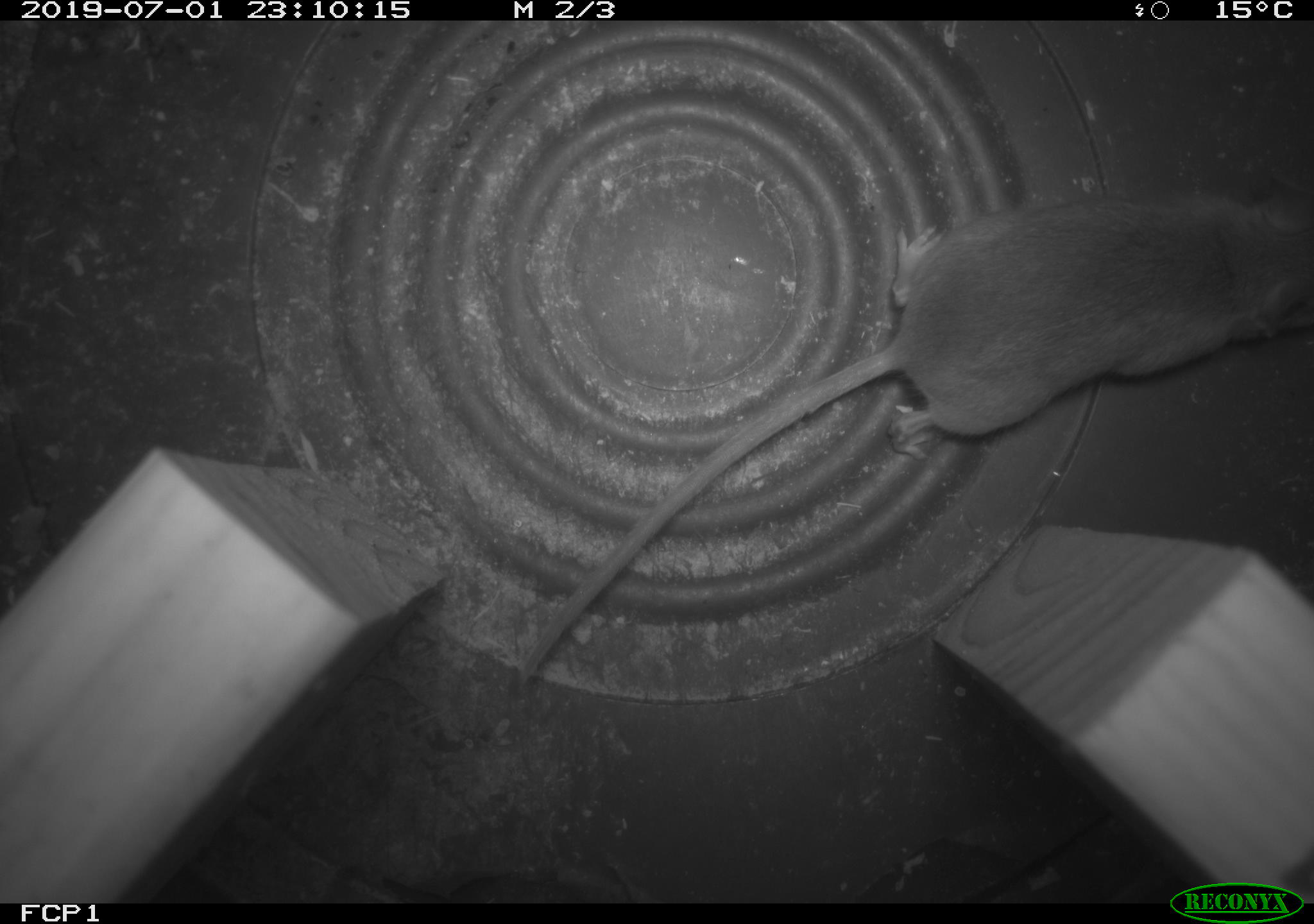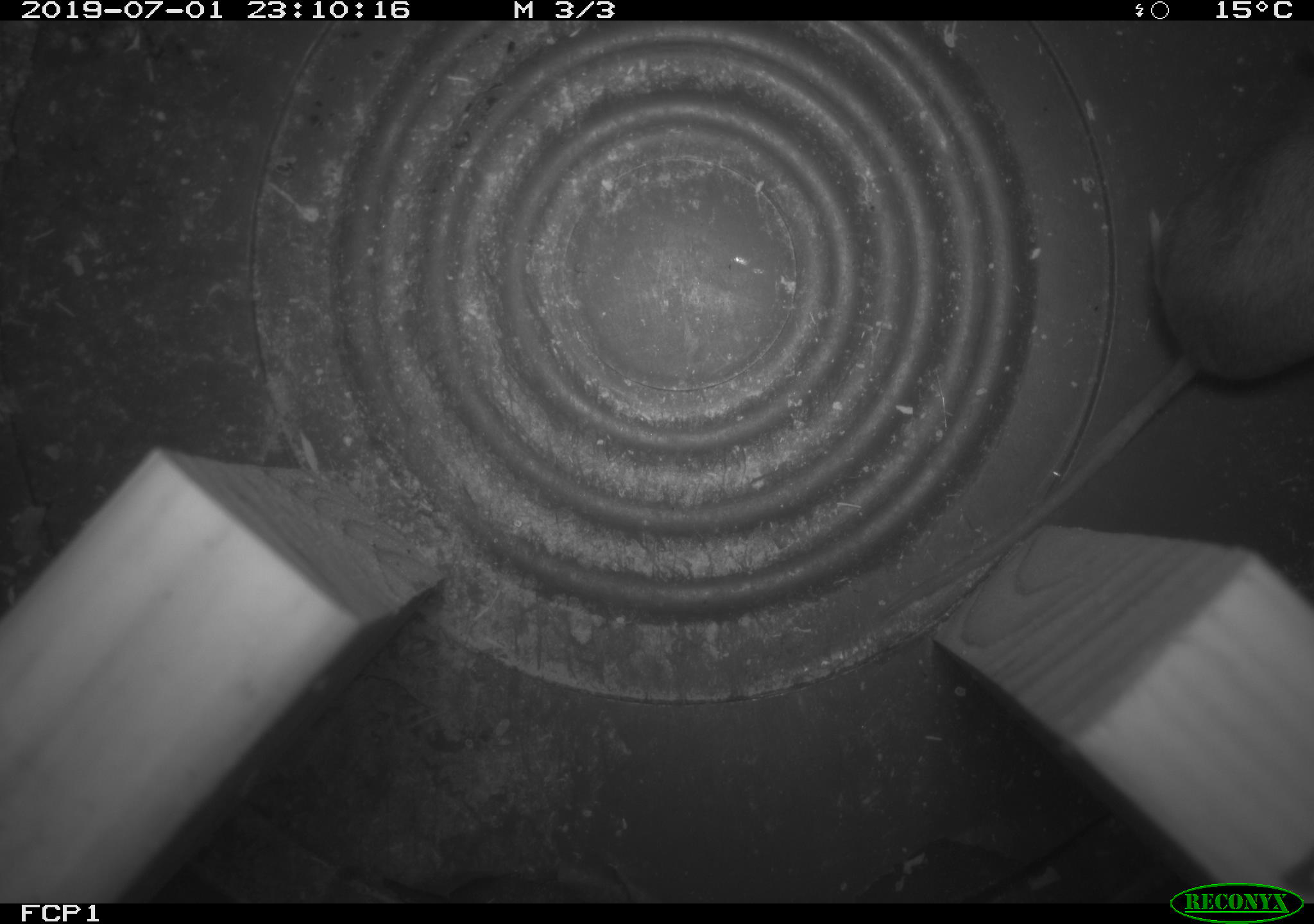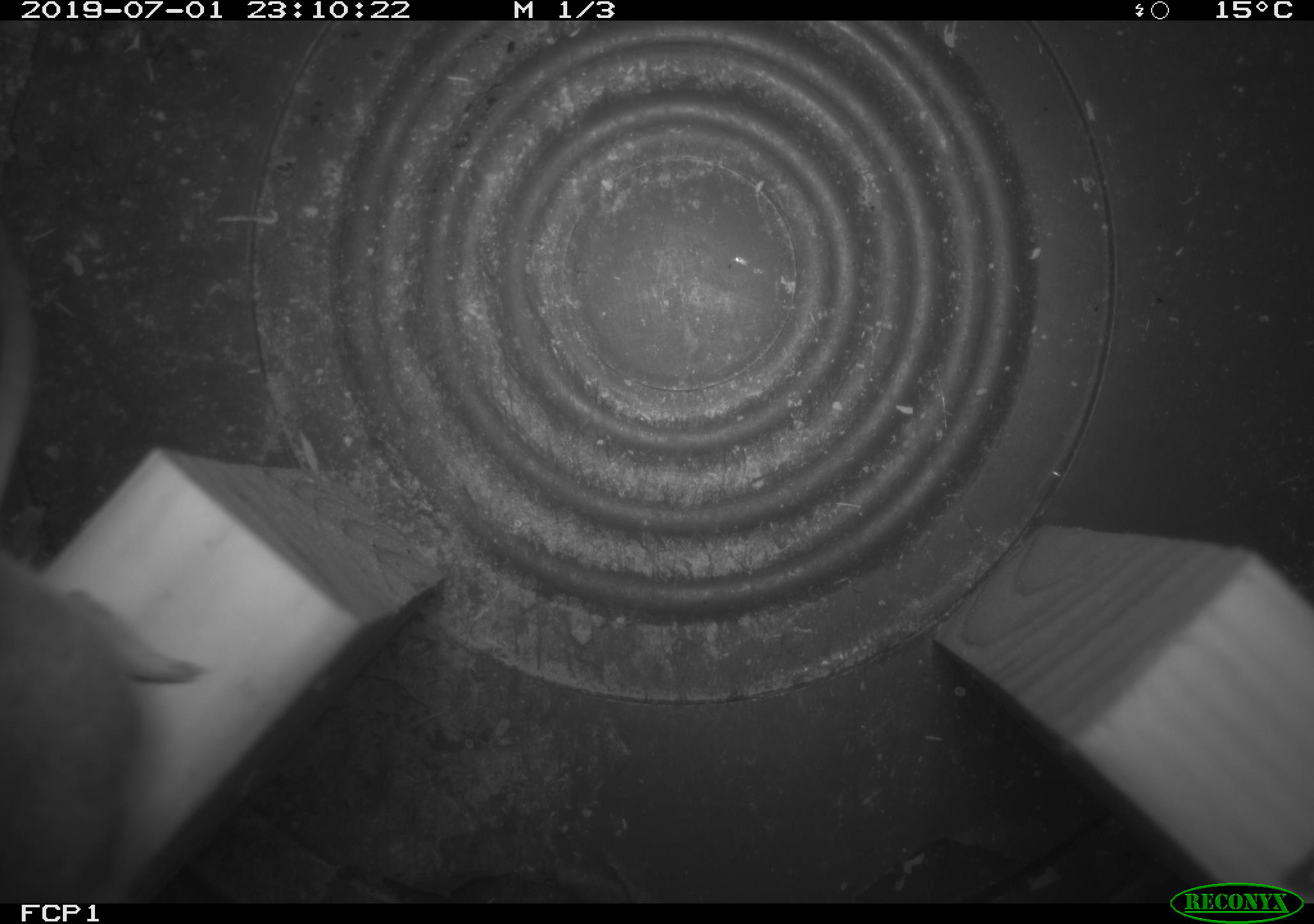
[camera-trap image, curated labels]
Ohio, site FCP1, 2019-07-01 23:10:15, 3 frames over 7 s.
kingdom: Animalia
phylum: Chordata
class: Mammalia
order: Rodentia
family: Cricetidae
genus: Peromyscus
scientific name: Peromyscus leucopus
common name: white-footed mouse